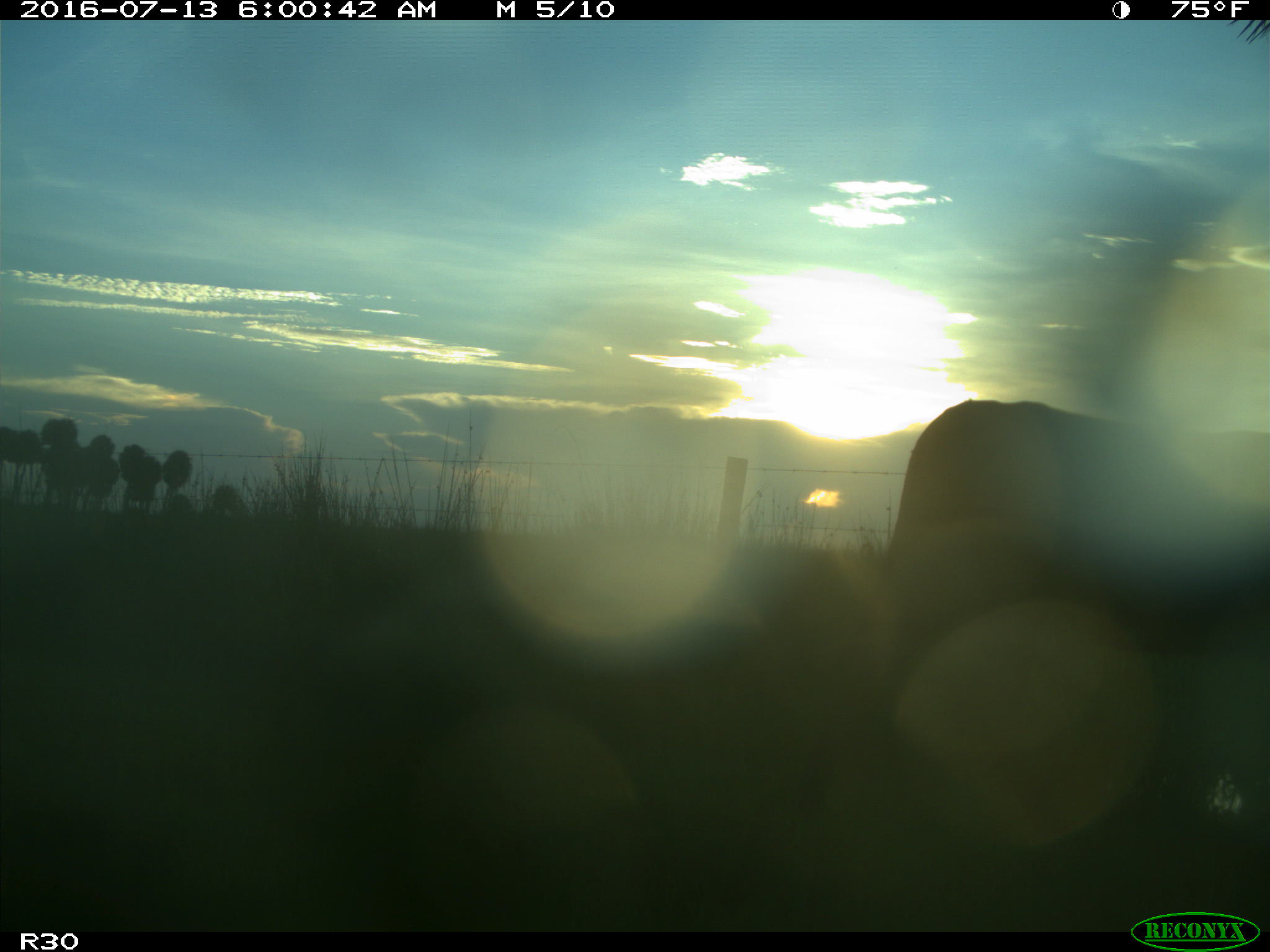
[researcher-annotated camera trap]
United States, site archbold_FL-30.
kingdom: Animalia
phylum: Chordata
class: Mammalia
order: Artiodactyla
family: Bovidae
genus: Bos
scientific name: Bos taurus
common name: domestic cow